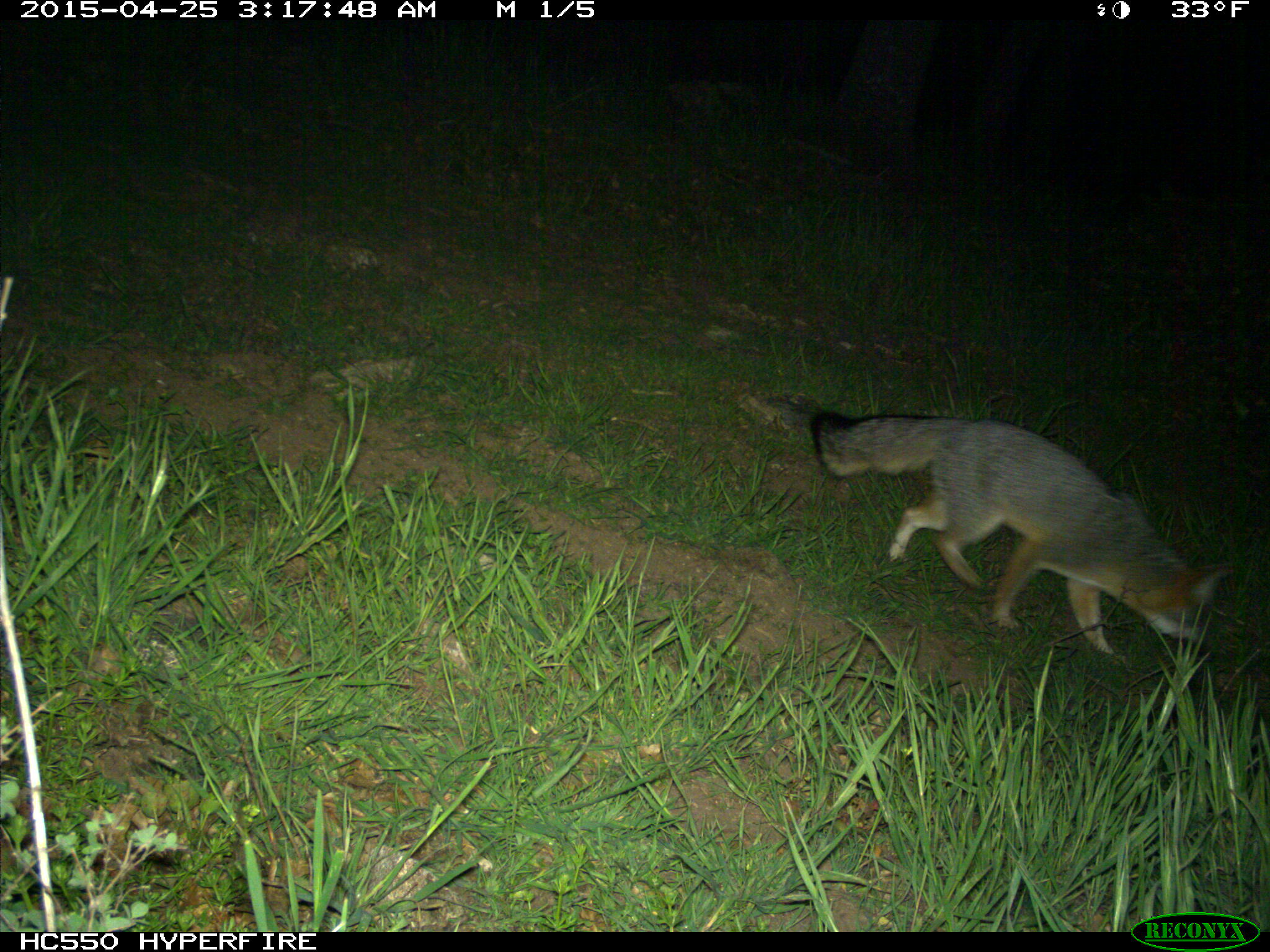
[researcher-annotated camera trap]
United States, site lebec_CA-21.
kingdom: Animalia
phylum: Chordata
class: Mammalia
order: Carnivora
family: Canidae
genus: Urocyon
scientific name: Urocyon cinereoargenteus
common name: gray fox